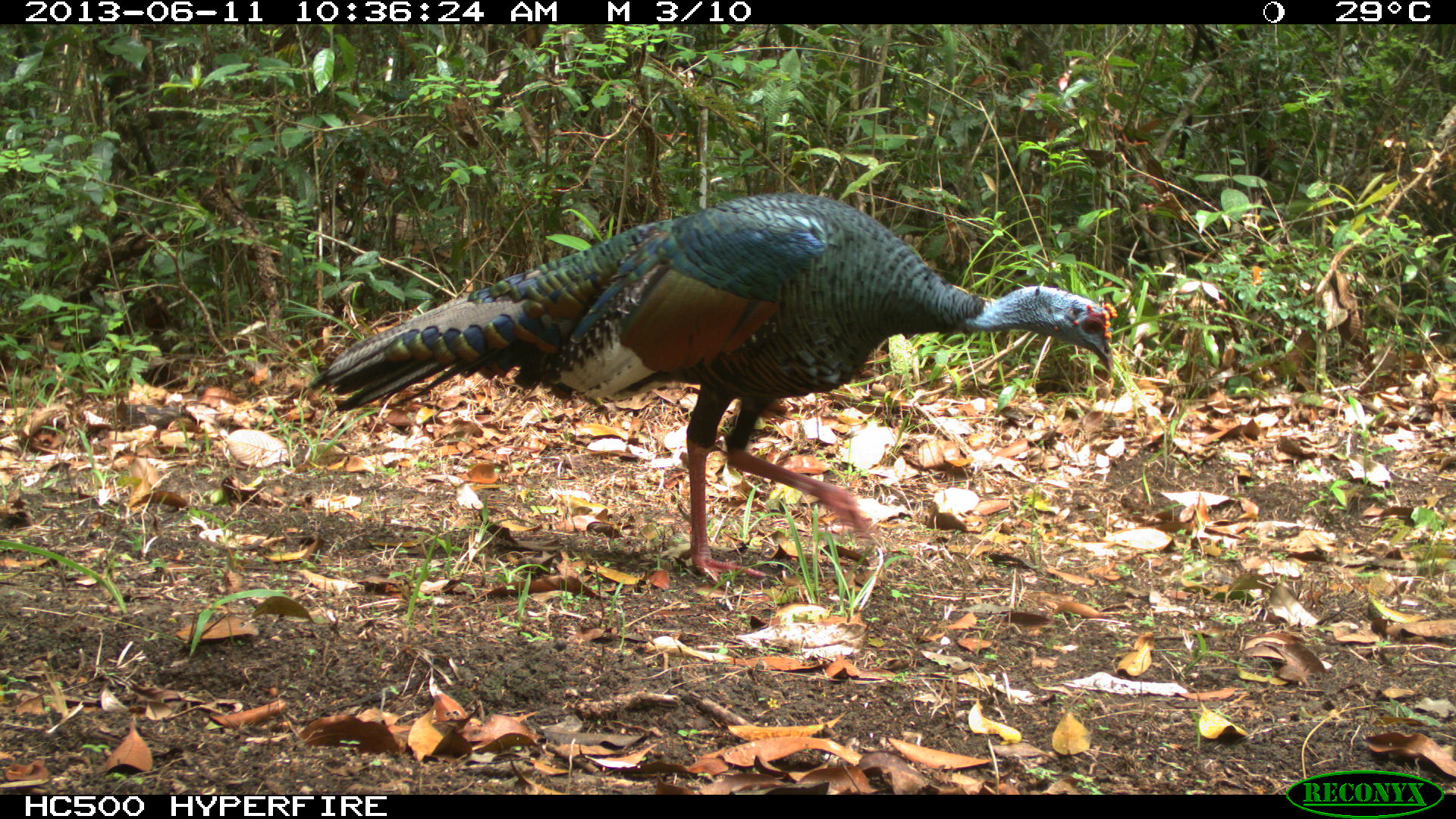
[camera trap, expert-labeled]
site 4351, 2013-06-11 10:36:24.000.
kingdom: Animalia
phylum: Chordata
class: Aves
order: Galliformes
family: Phasianidae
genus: Meleagris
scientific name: Meleagris ocellata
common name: ocellated turkey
Meleagris ocellata (ocellated turkey), count 1, sex male.